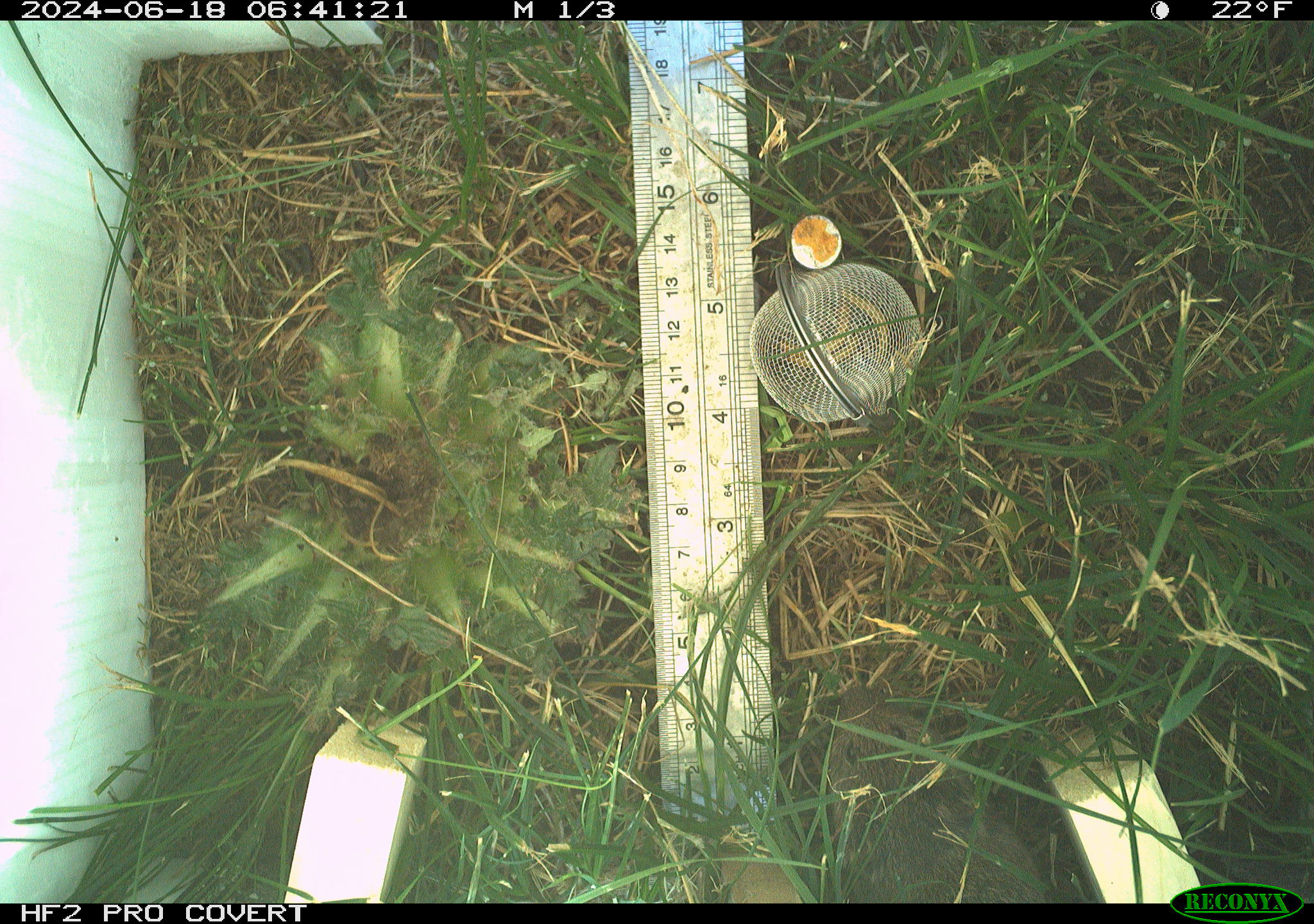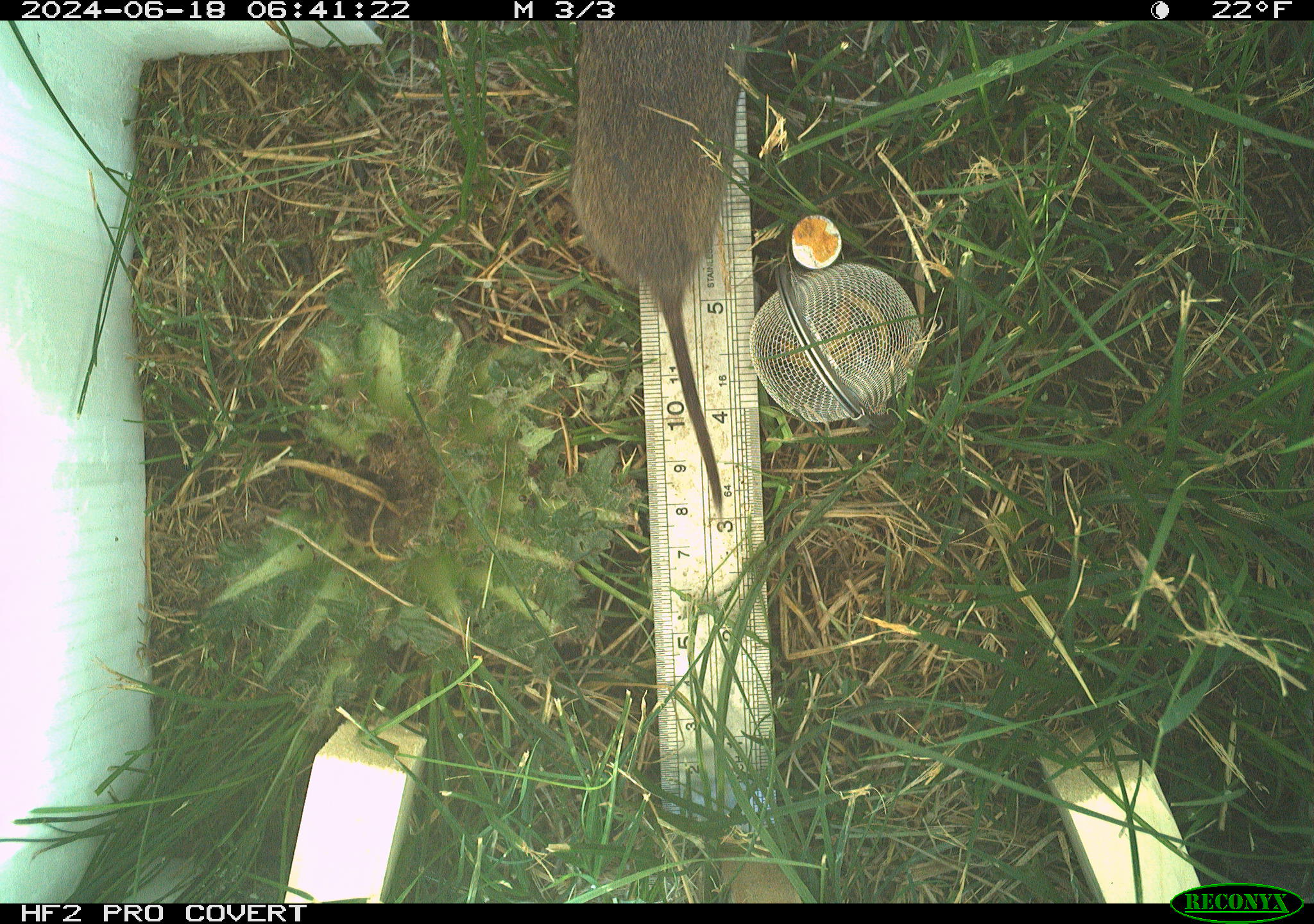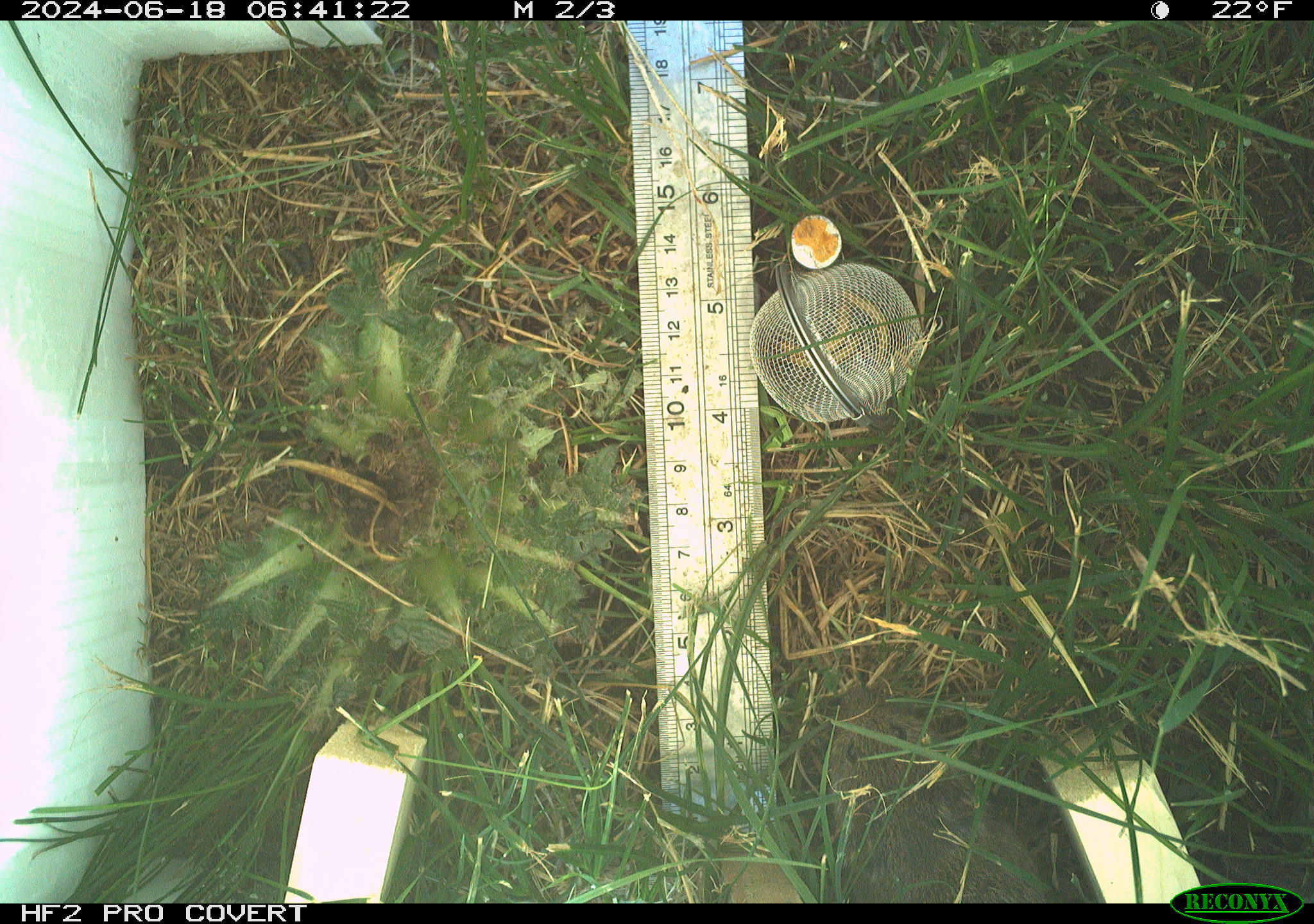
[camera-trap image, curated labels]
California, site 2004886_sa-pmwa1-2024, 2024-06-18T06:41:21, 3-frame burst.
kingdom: Animalia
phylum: Chordata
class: Mammalia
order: Rodentia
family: Cricetidae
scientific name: Arvicolinae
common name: voles, lemmings, and muskrats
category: arvicolinae subfamily